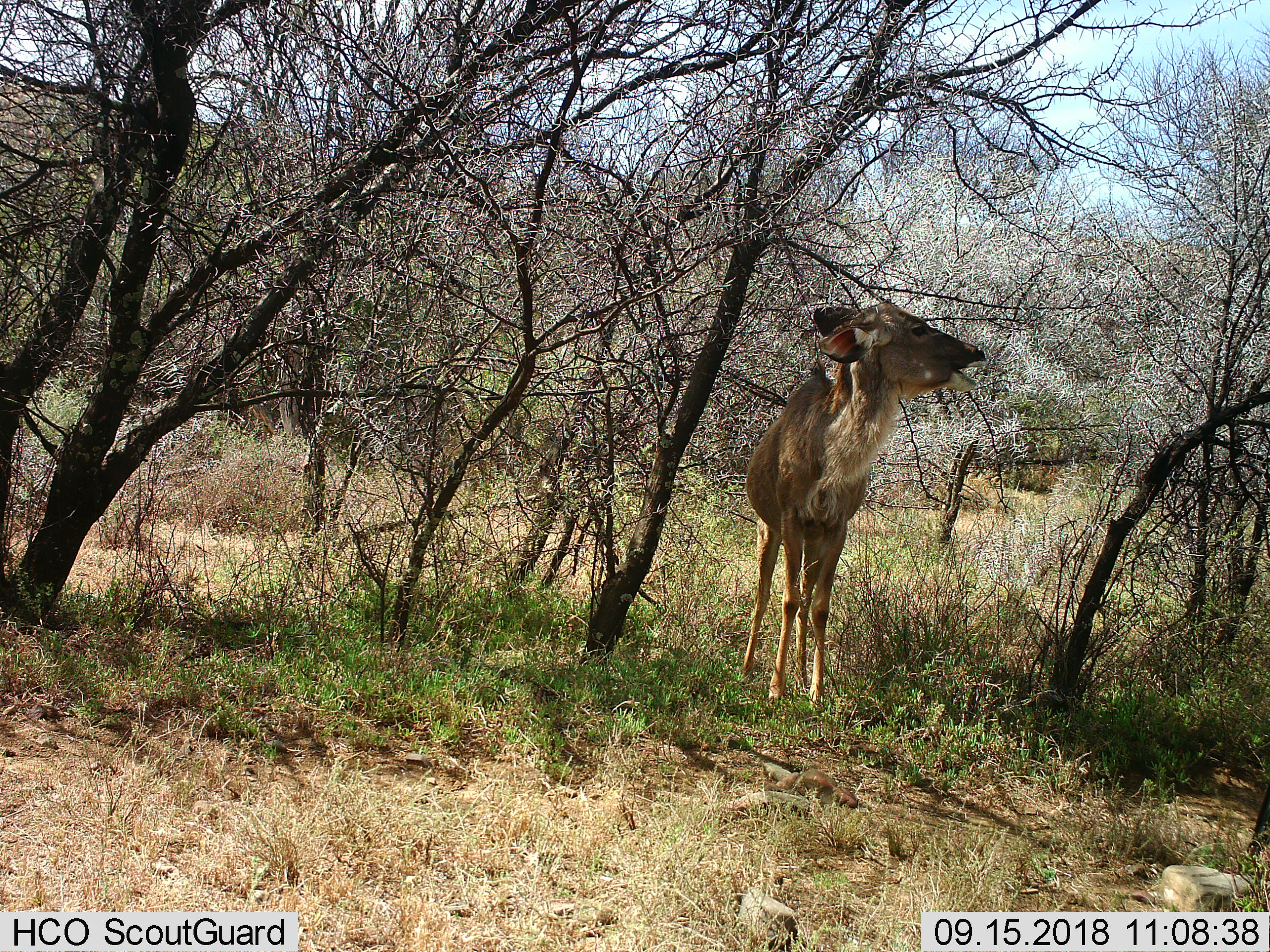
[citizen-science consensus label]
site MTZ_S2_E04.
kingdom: Animalia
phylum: Chordata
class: Mammalia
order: Artiodactyla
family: Bovidae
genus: Tragelaphus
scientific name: Tragelaphus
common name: kudu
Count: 1.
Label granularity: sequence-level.